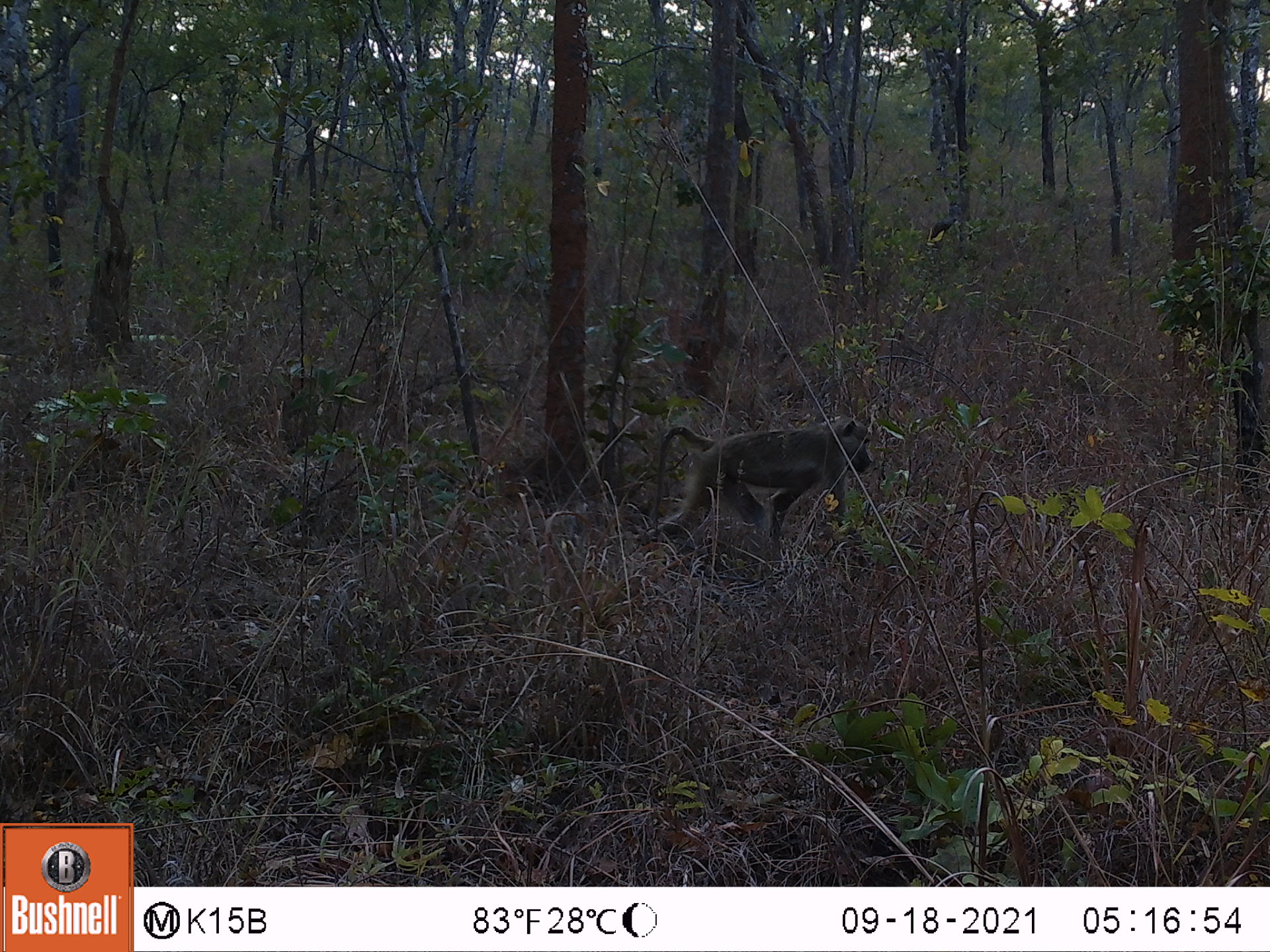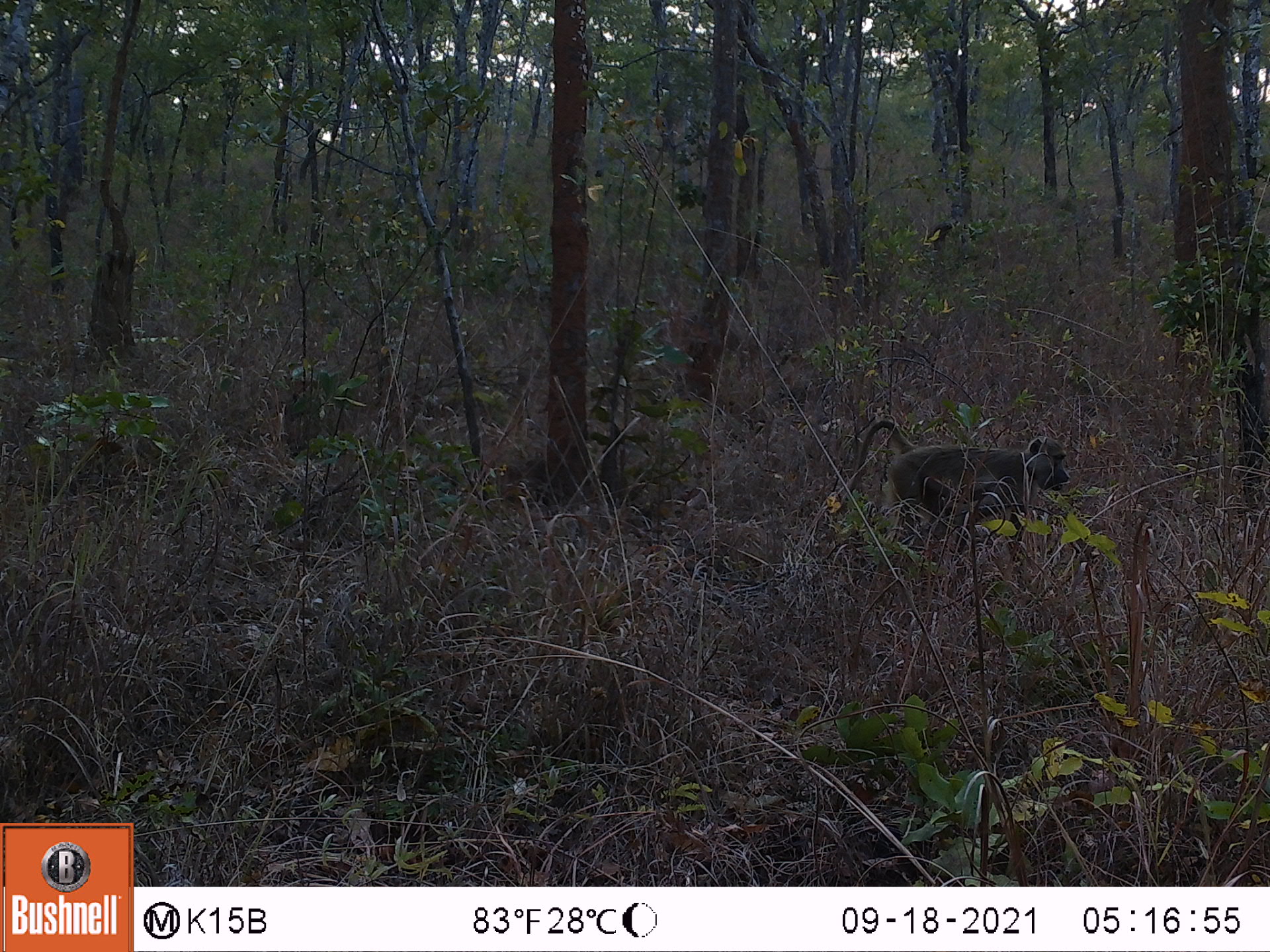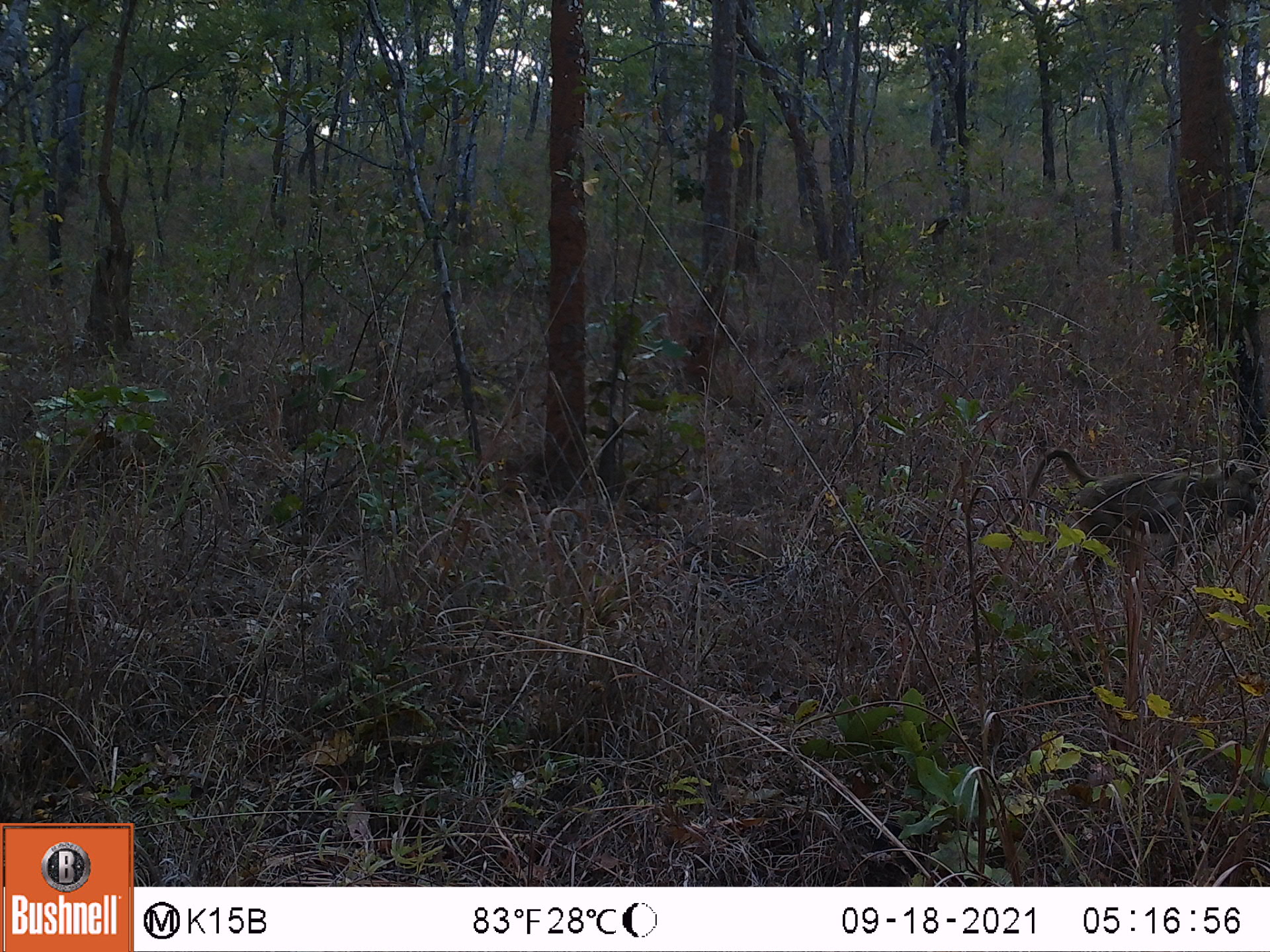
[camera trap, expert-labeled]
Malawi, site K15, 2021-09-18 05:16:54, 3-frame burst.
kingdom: Animalia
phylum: Chordata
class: Mammalia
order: Primates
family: Cercopithecidae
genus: Papio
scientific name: Papio cynocephalus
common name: yellow baboon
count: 1